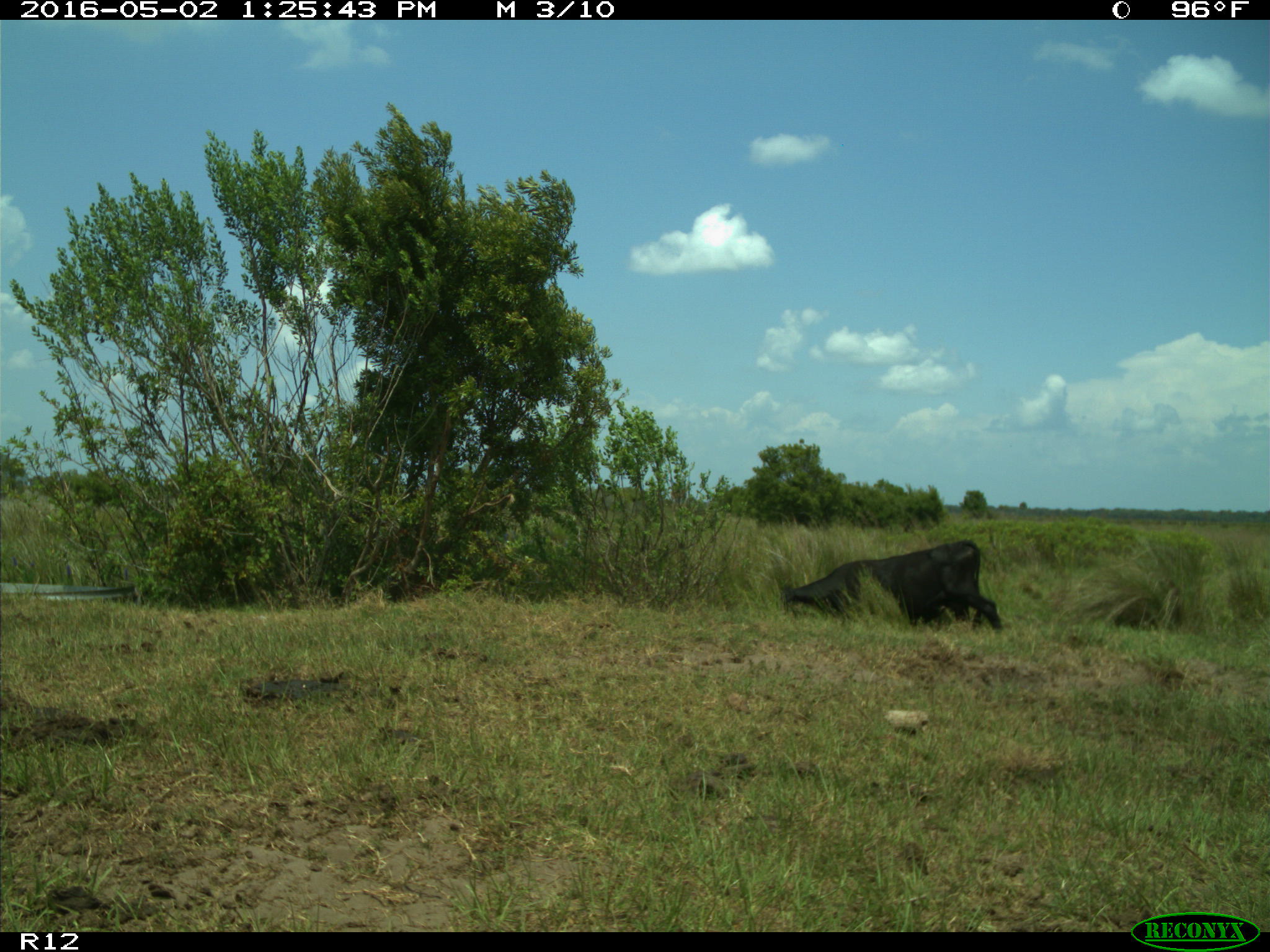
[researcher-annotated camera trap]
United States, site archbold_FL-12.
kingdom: Animalia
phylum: Chordata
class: Mammalia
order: Artiodactyla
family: Bovidae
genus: Bos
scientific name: Bos taurus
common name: domestic cow